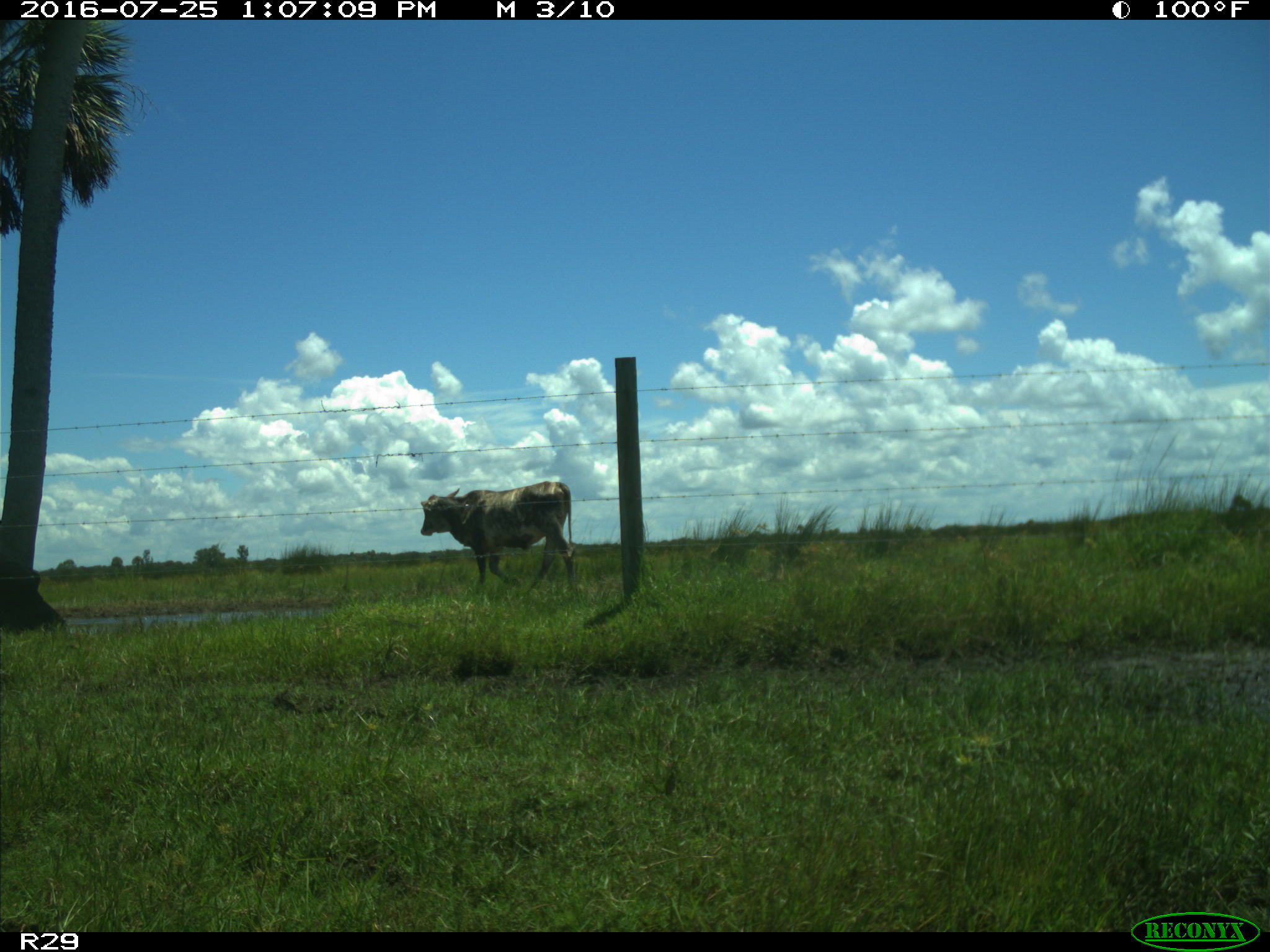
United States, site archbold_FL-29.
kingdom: Animalia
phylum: Chordata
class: Mammalia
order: Artiodactyla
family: Bovidae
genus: Bos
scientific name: Bos taurus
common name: domestic cow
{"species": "Bos taurus (domestic cow)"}